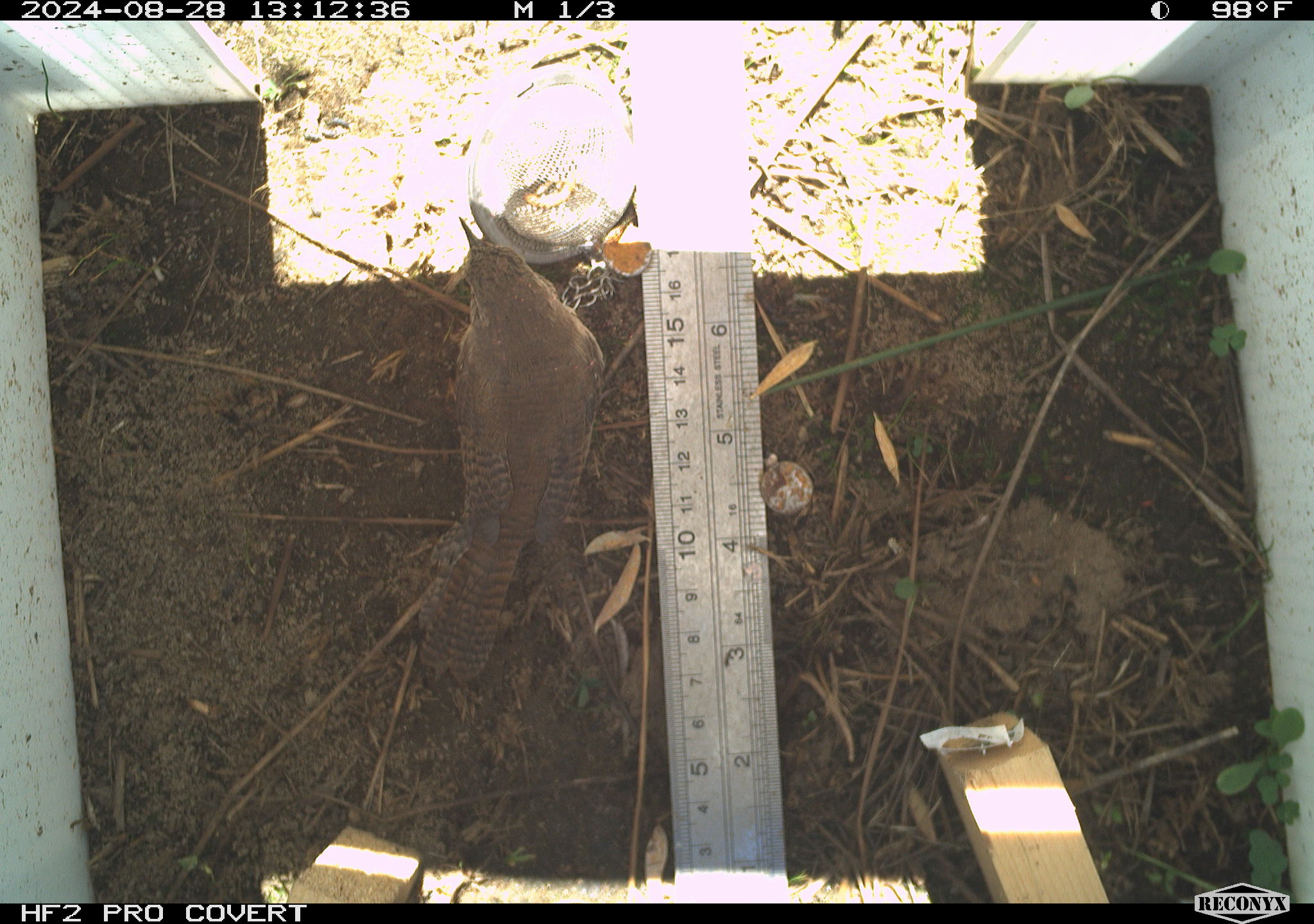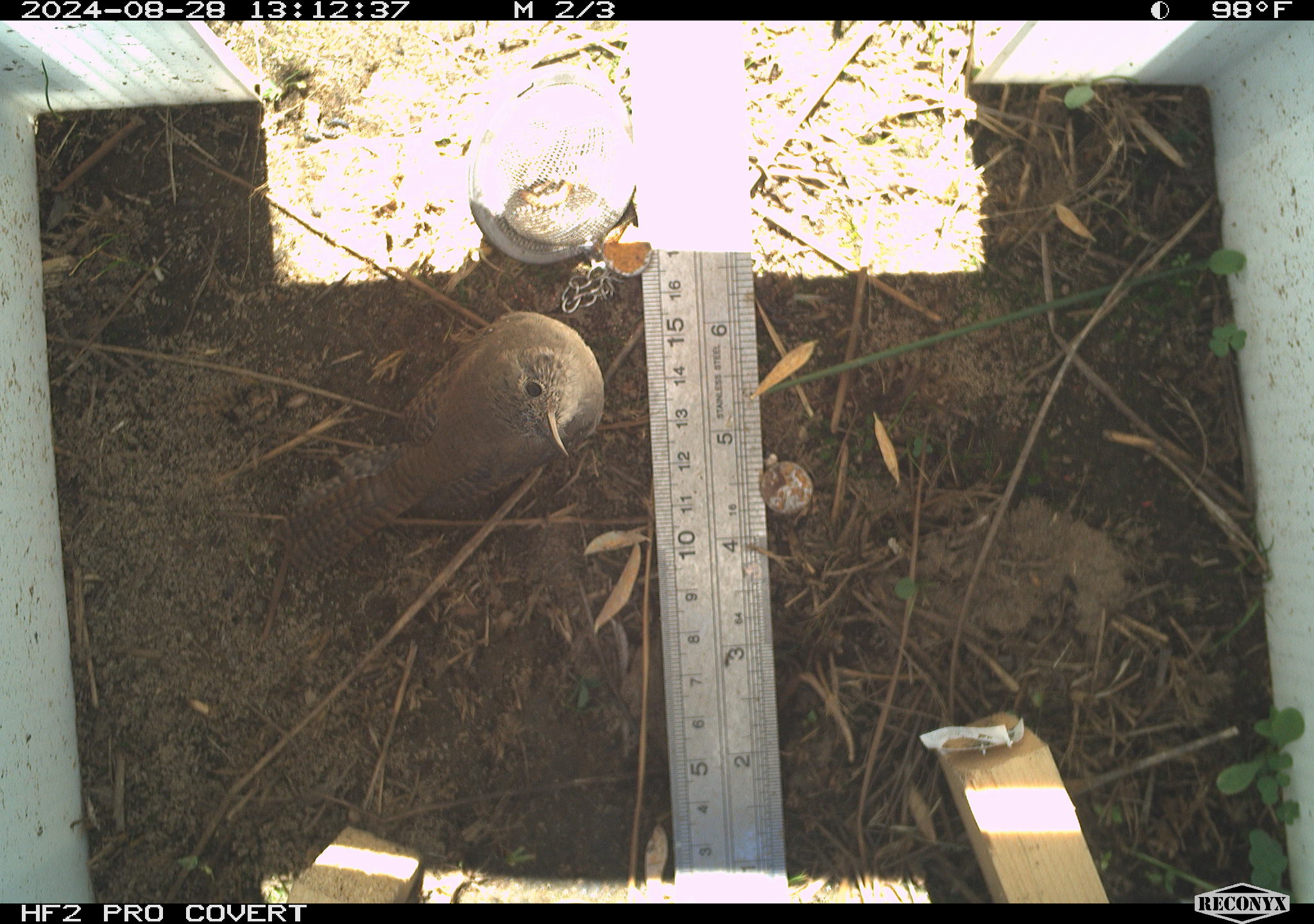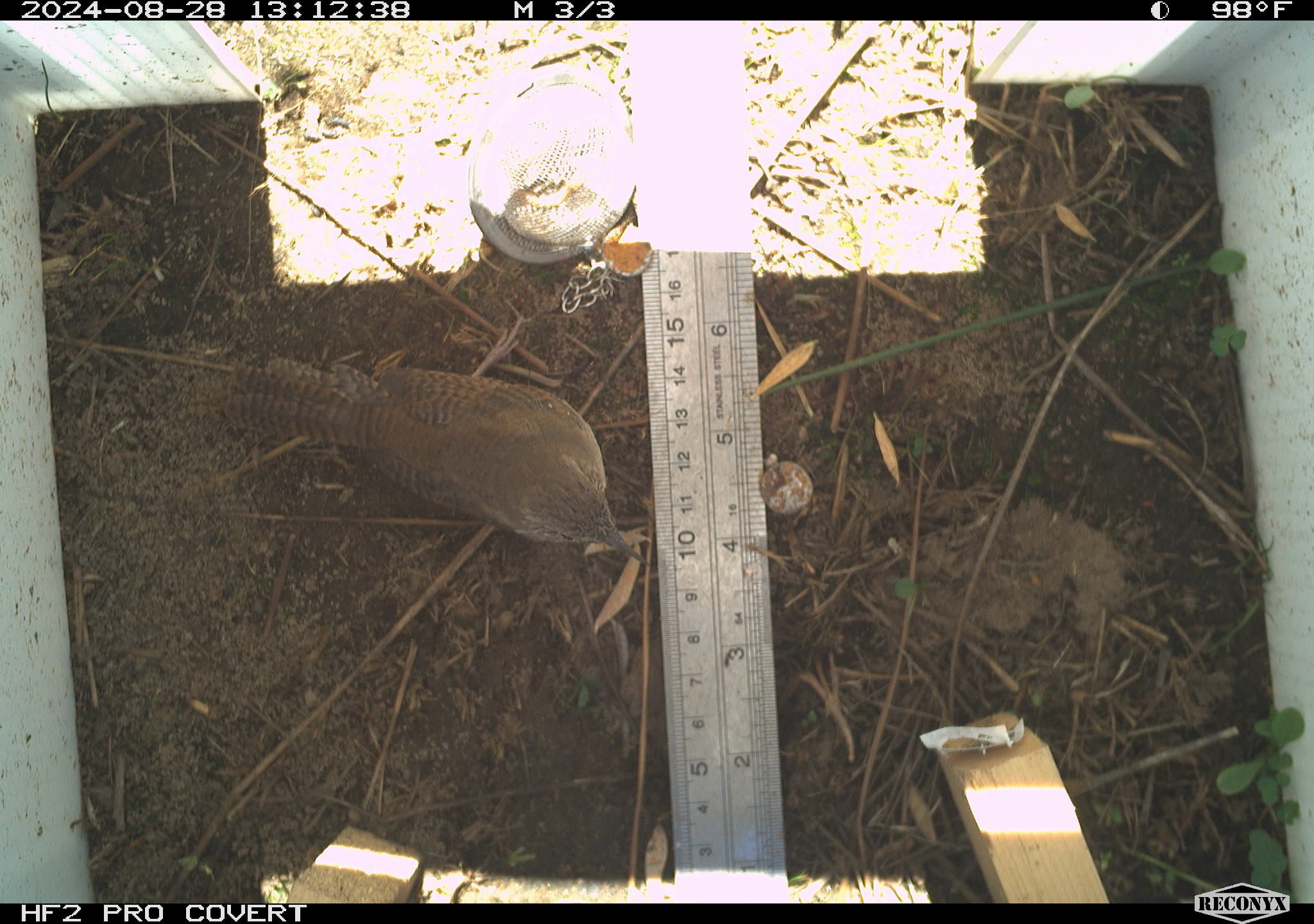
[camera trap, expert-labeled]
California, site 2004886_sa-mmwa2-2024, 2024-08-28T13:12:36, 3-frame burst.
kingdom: Animalia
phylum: Chordata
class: Aves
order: Passeriformes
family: Troglodytidae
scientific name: Troglodytidae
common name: wren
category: troglodytidae family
Troglodytidae family (wren) (Troglodytidae).